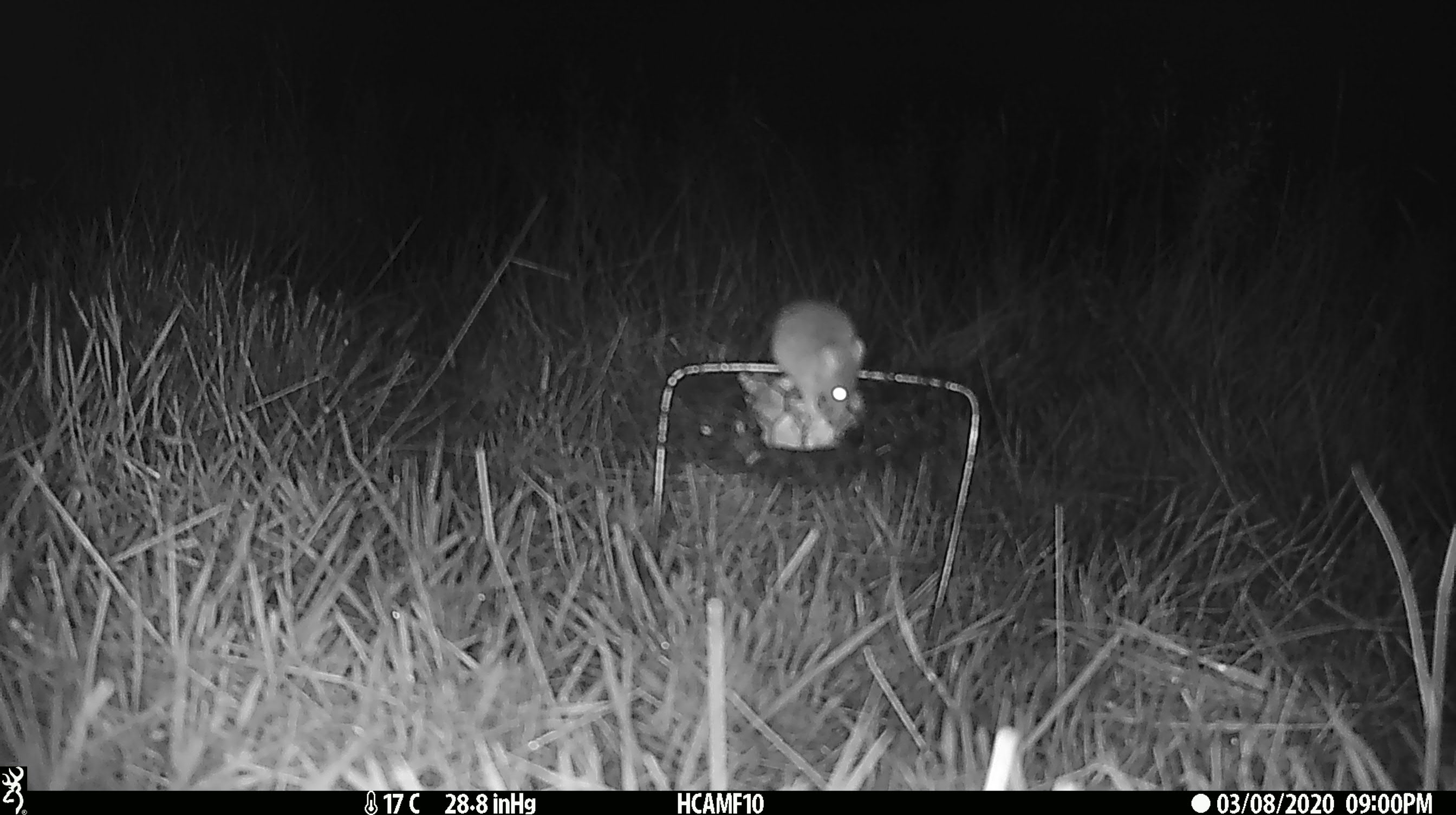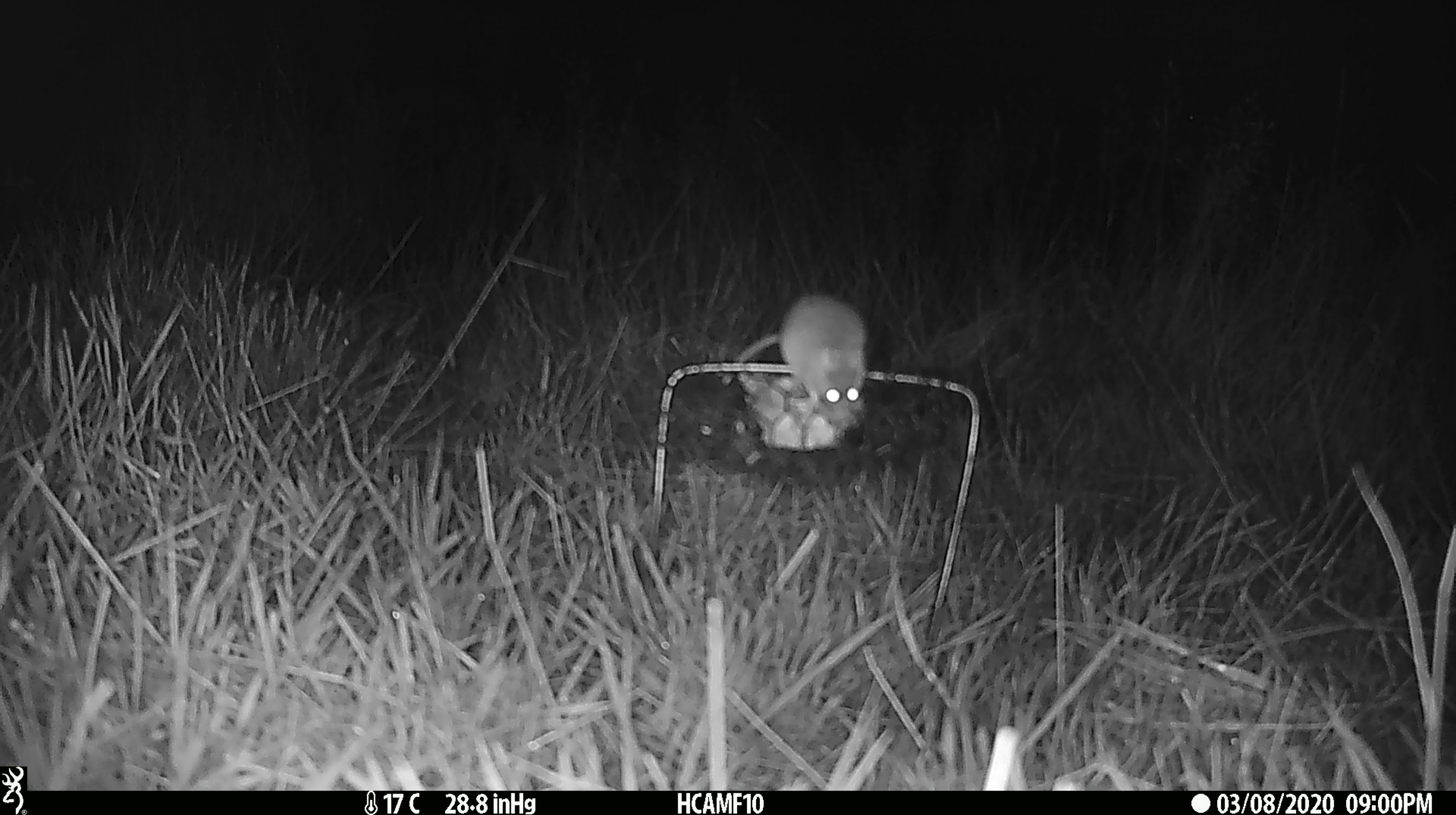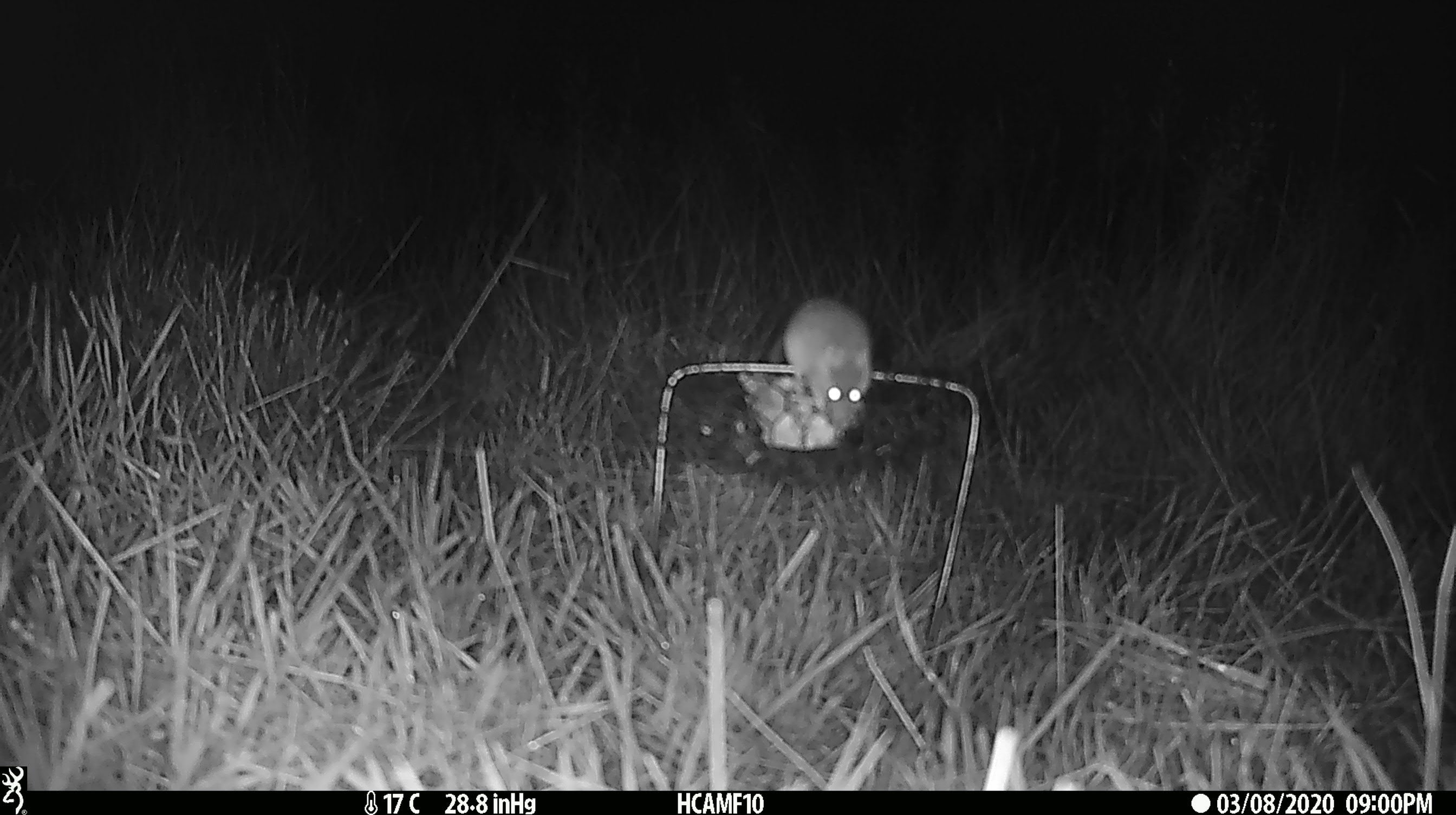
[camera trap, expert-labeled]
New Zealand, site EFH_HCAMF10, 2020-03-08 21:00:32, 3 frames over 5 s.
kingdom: Animalia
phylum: Chordata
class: Mammalia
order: Rodentia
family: Muridae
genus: Mus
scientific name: Mus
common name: mouse